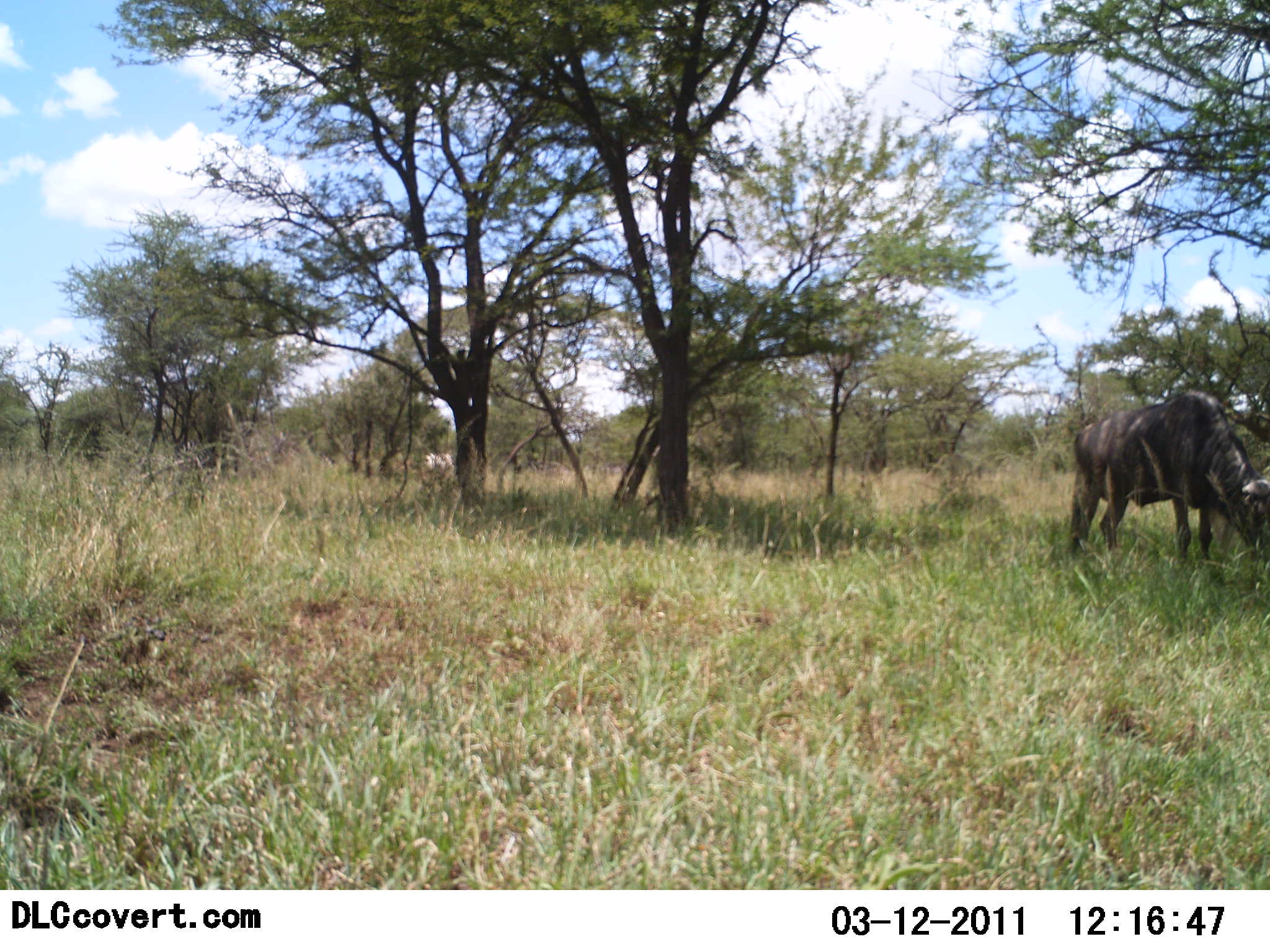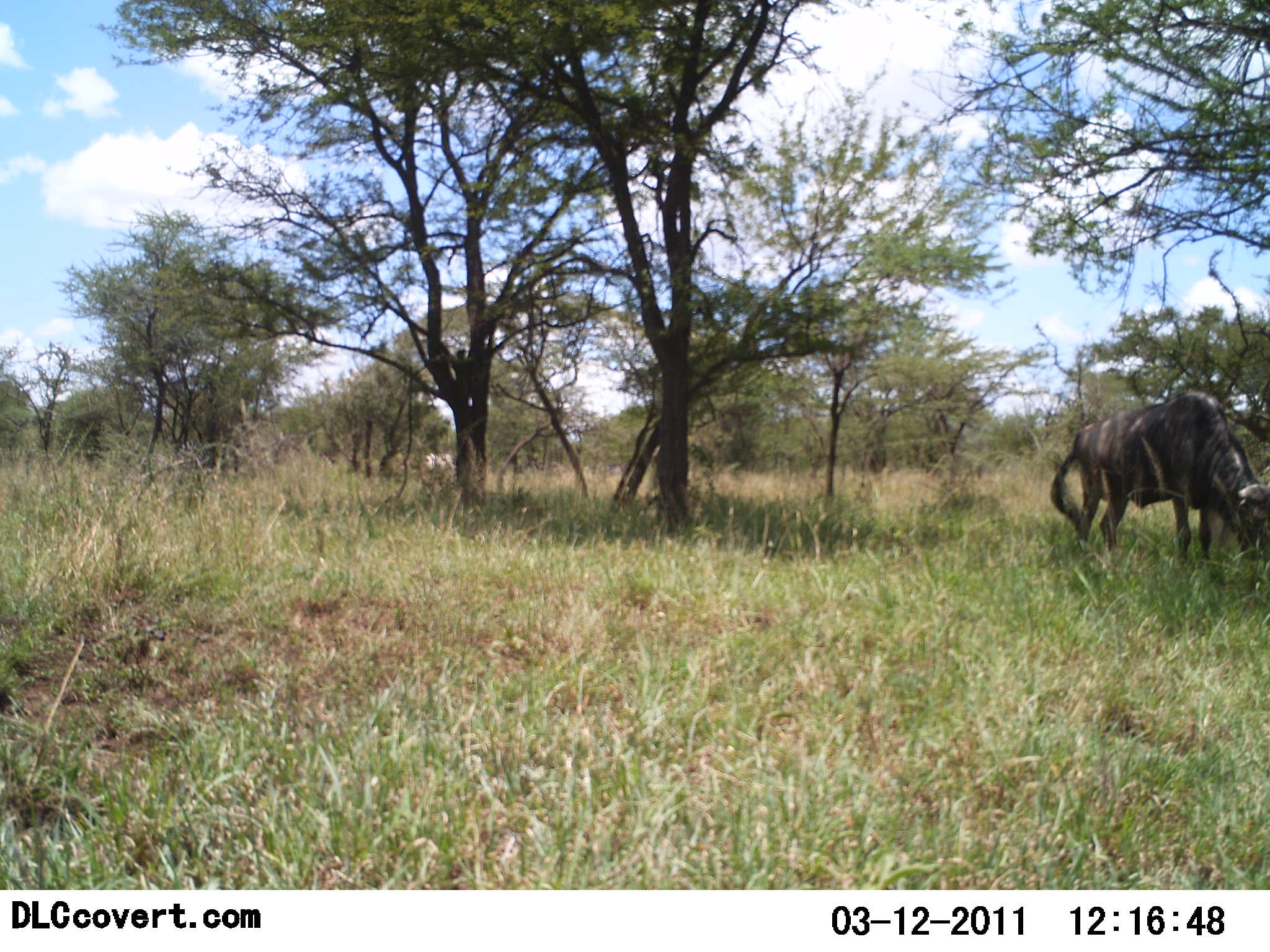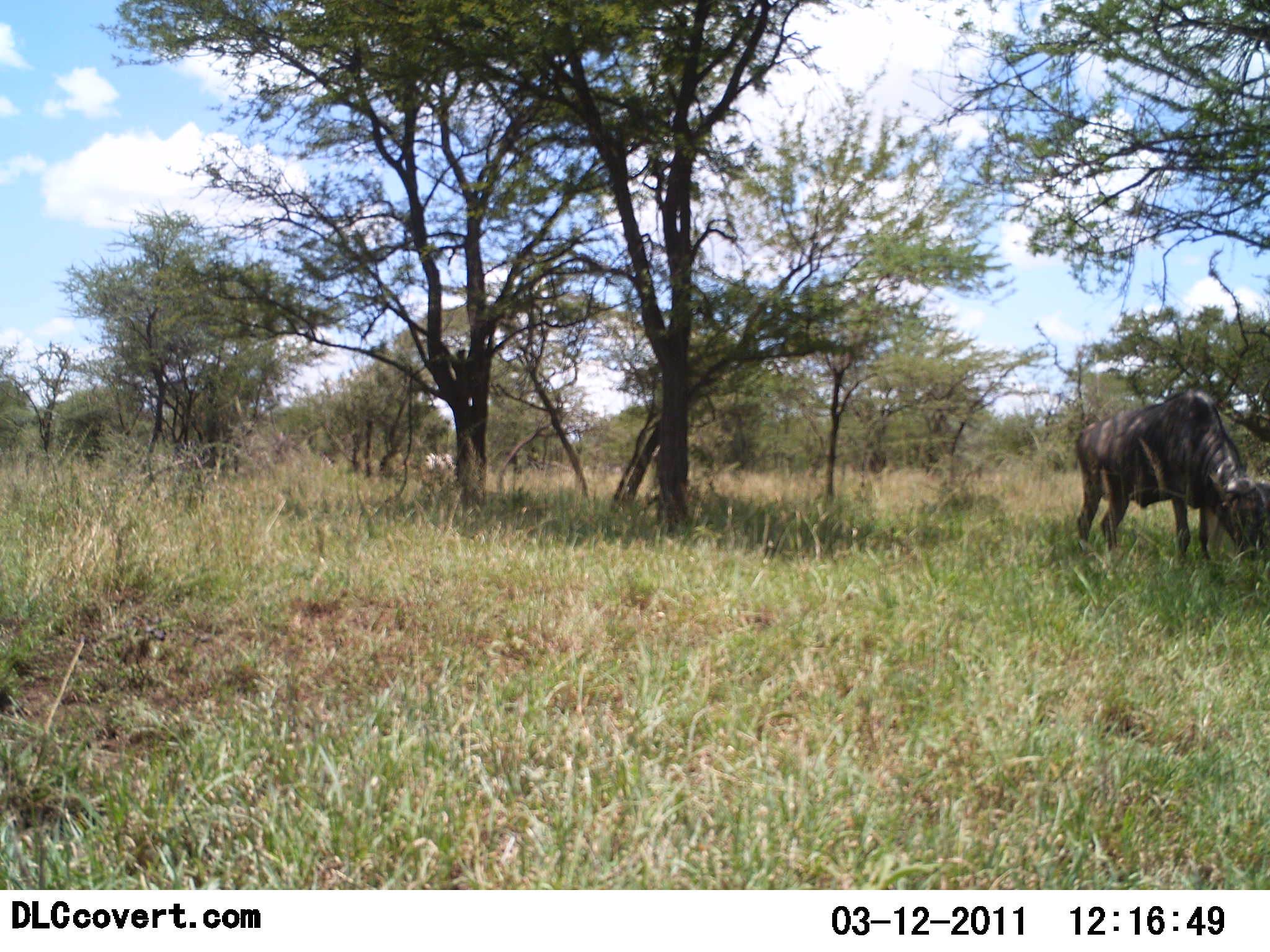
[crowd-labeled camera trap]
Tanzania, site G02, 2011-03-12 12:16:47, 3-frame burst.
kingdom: Animalia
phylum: Chordata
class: Mammalia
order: Artiodactyla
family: Bovidae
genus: Connochaetes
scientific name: Connochaetes taurinus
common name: blue wildebeest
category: wildebeest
Wildebeest (blue wildebeest) (Connochaetes taurinus), count 1. Behavior (volunteer vote fractions): standing 25%, resting 0%, moving 0%, interacting 0%. Young present (vote fraction): 0%. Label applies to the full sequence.